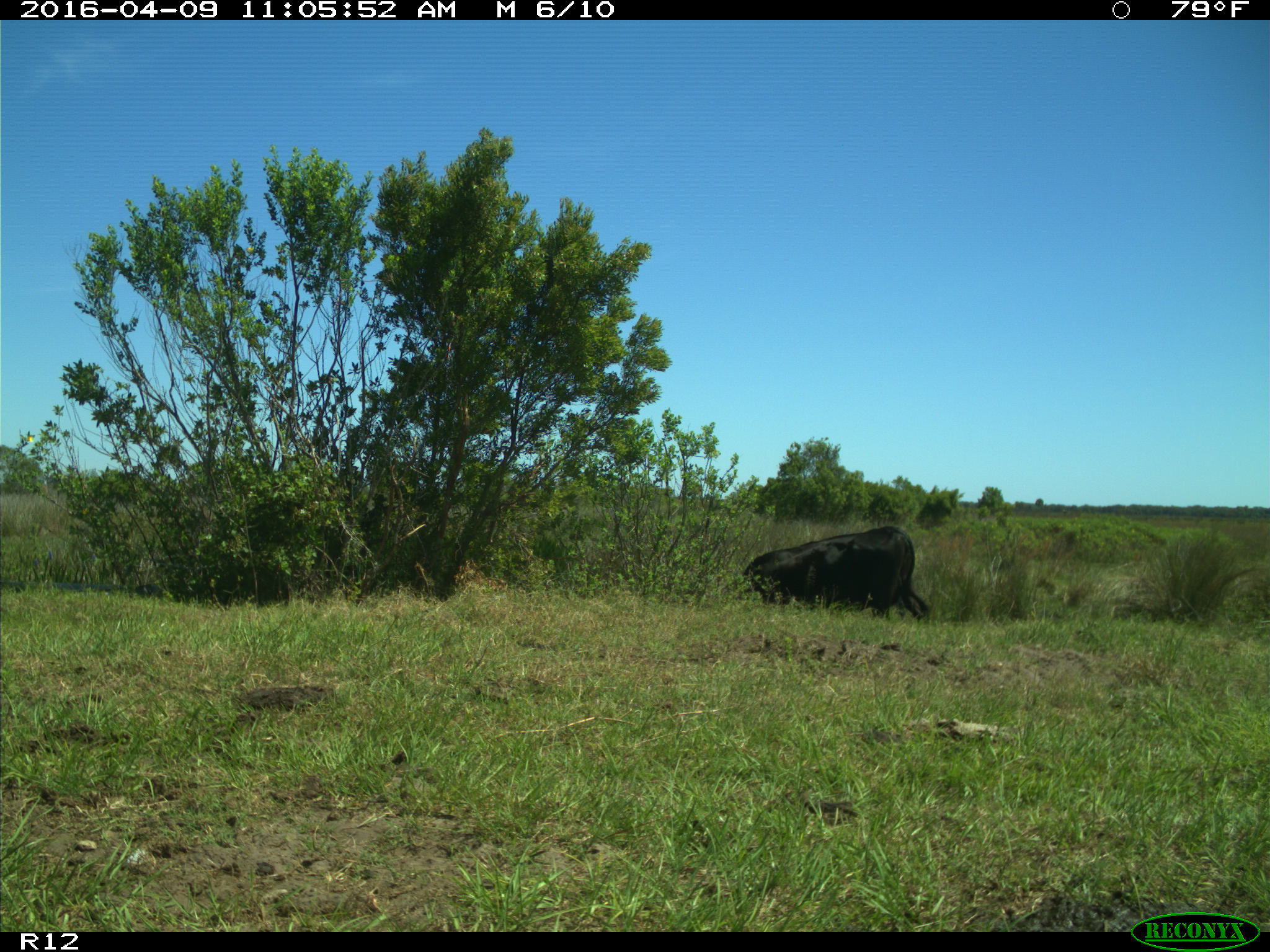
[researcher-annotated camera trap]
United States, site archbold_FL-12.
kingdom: Animalia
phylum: Chordata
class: Mammalia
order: Artiodactyla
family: Bovidae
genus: Bos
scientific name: Bos taurus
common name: domestic cow